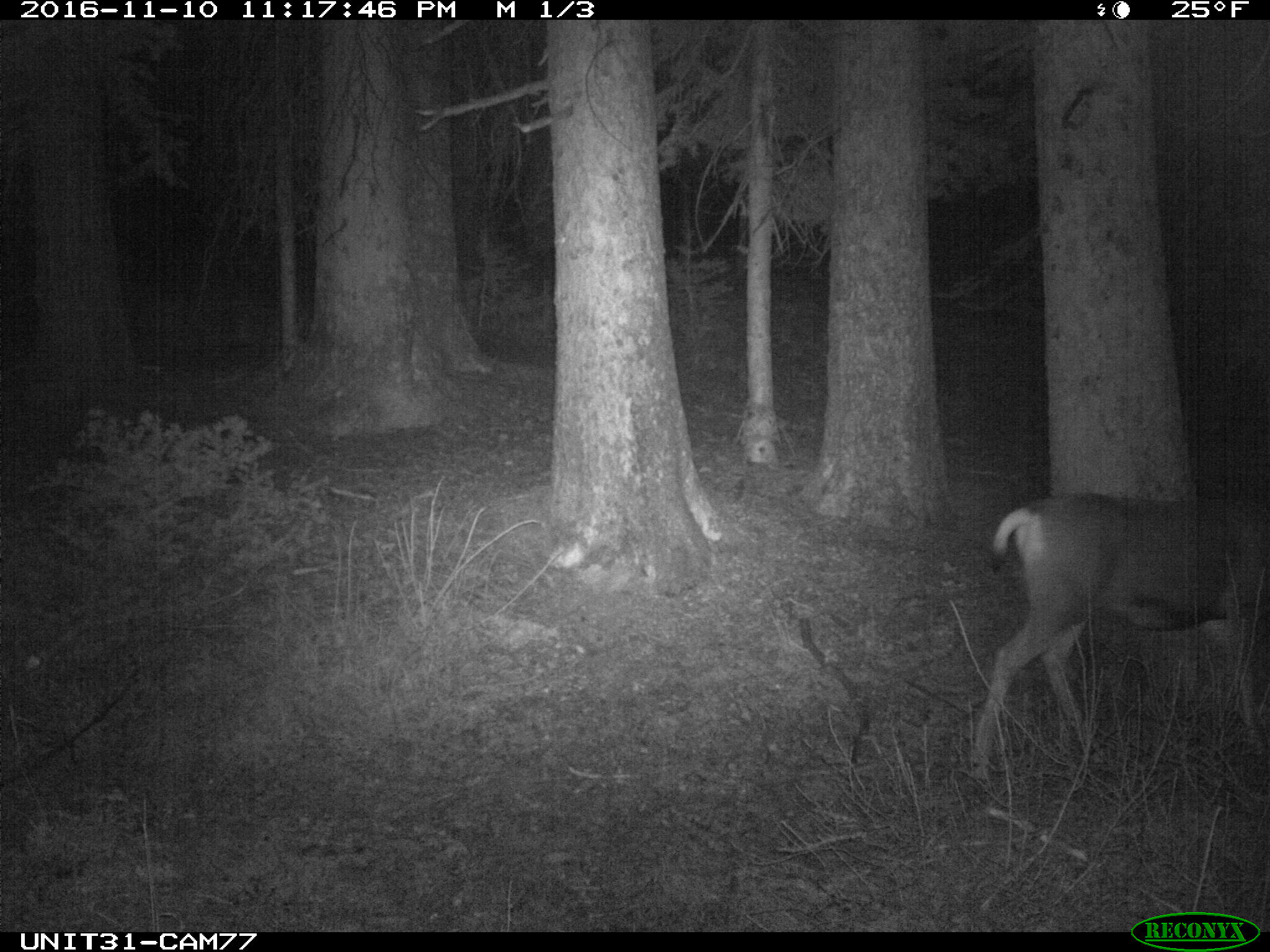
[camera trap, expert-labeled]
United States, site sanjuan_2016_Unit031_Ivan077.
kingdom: Animalia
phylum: Chordata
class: Mammalia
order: Artiodactyla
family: Cervidae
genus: Odocoileus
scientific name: Odocoileus hemionus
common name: mule deer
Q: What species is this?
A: Odocoileus hemionus (mule deer).